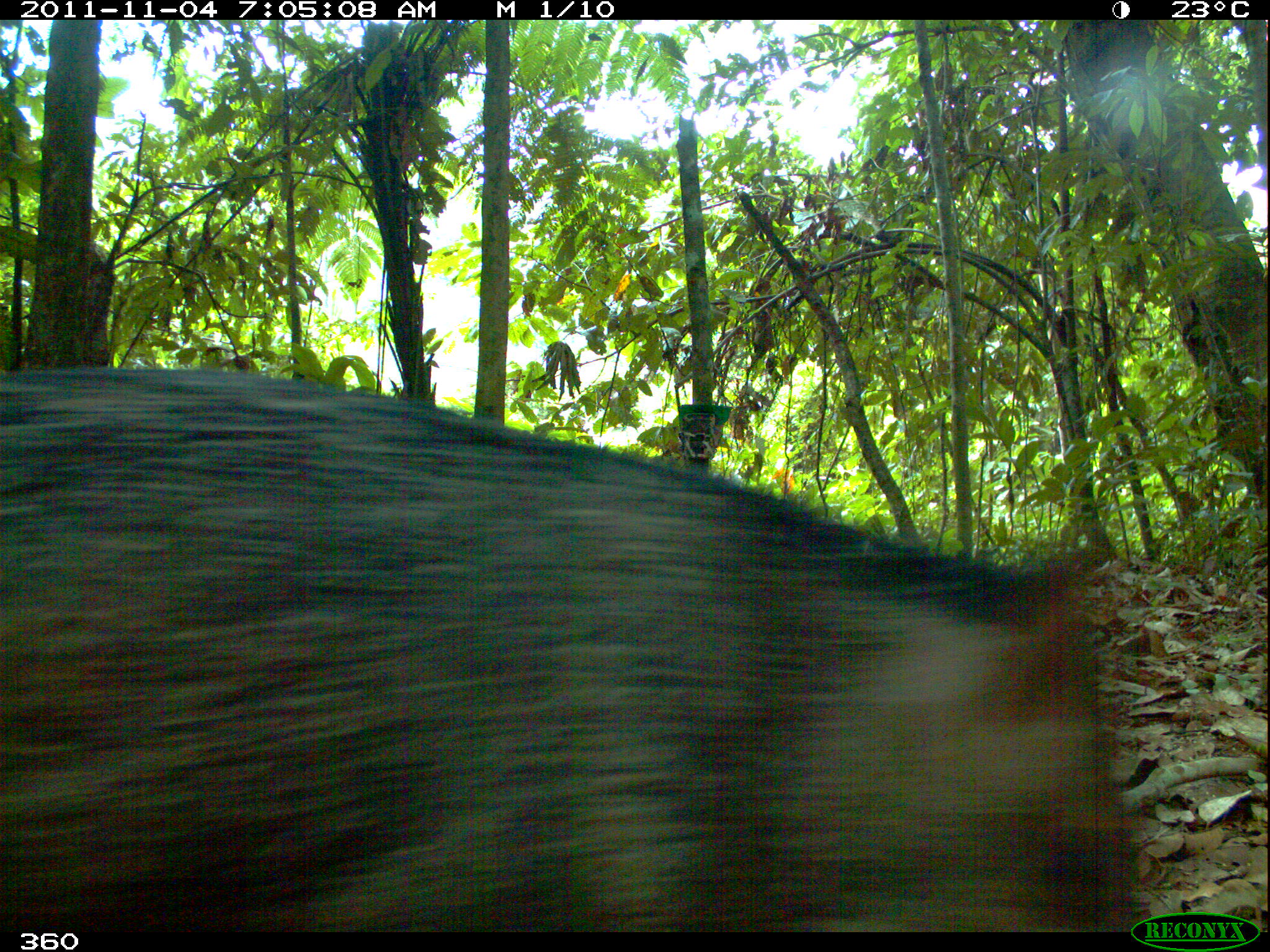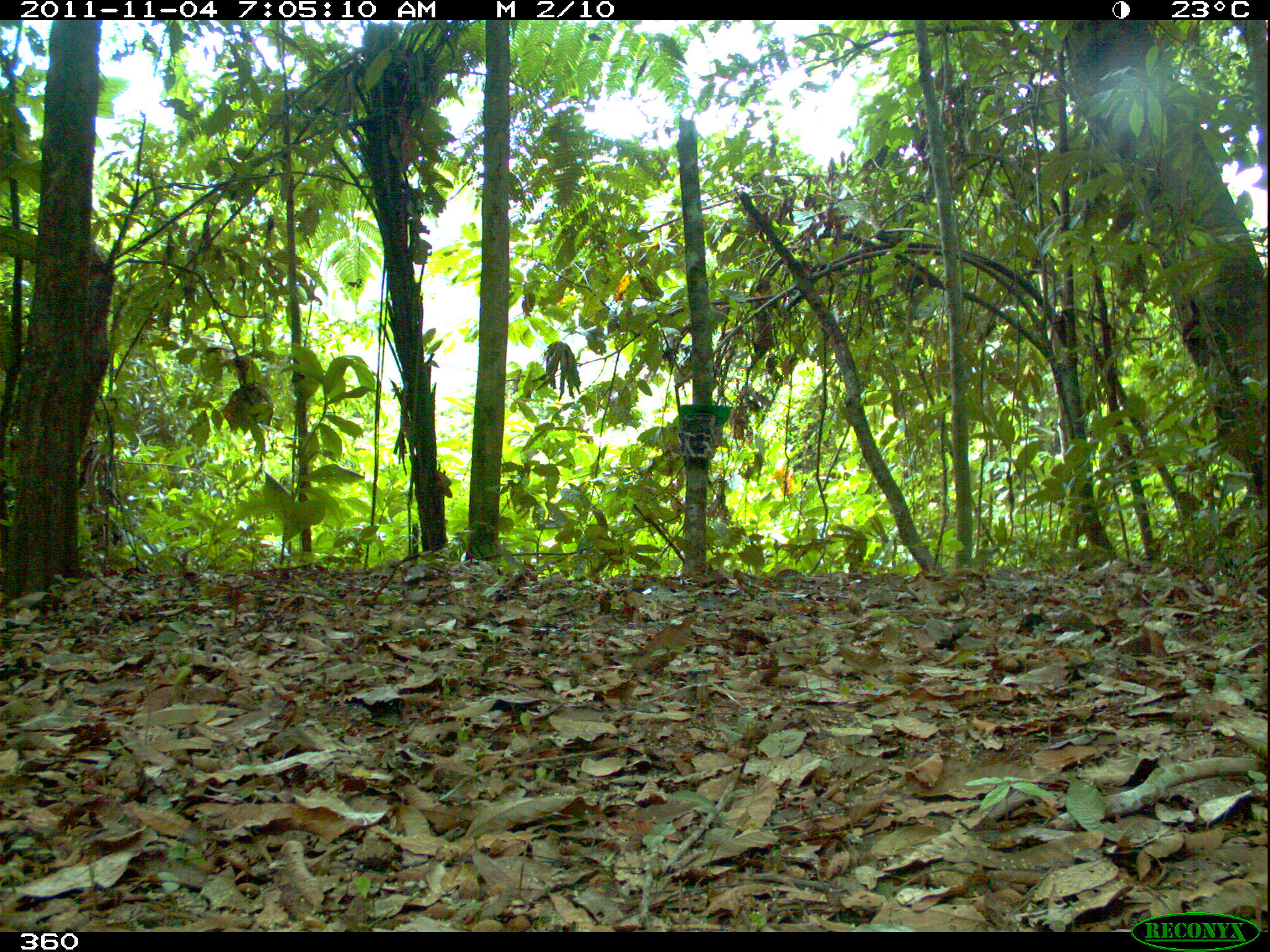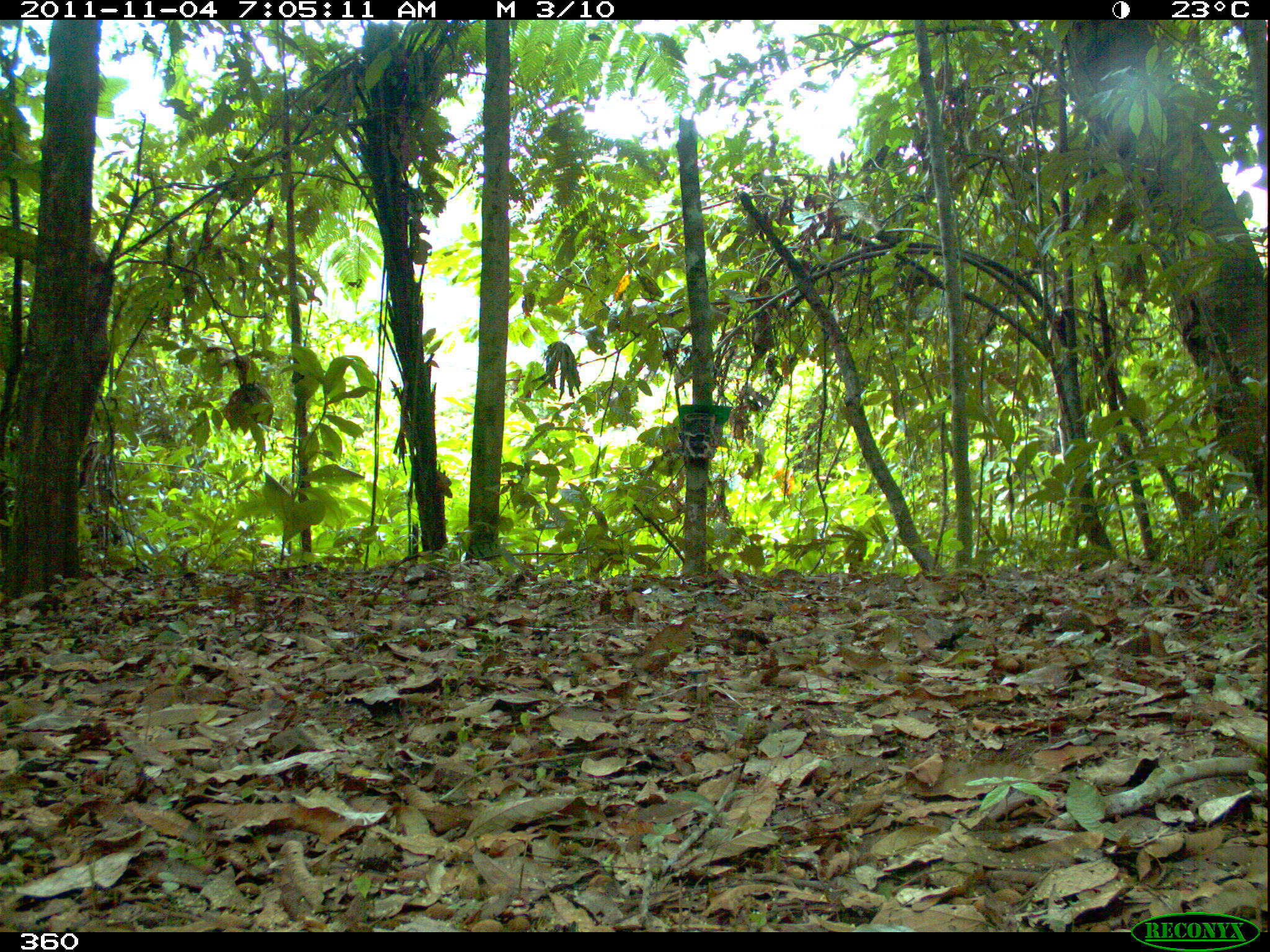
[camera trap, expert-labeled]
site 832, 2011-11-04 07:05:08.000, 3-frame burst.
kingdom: Animalia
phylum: Chordata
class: Mammalia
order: Artiodactyla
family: Tayassuidae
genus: Pecari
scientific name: Pecari tajacu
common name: collared peccary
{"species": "Pecari tajacu (collared peccary)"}